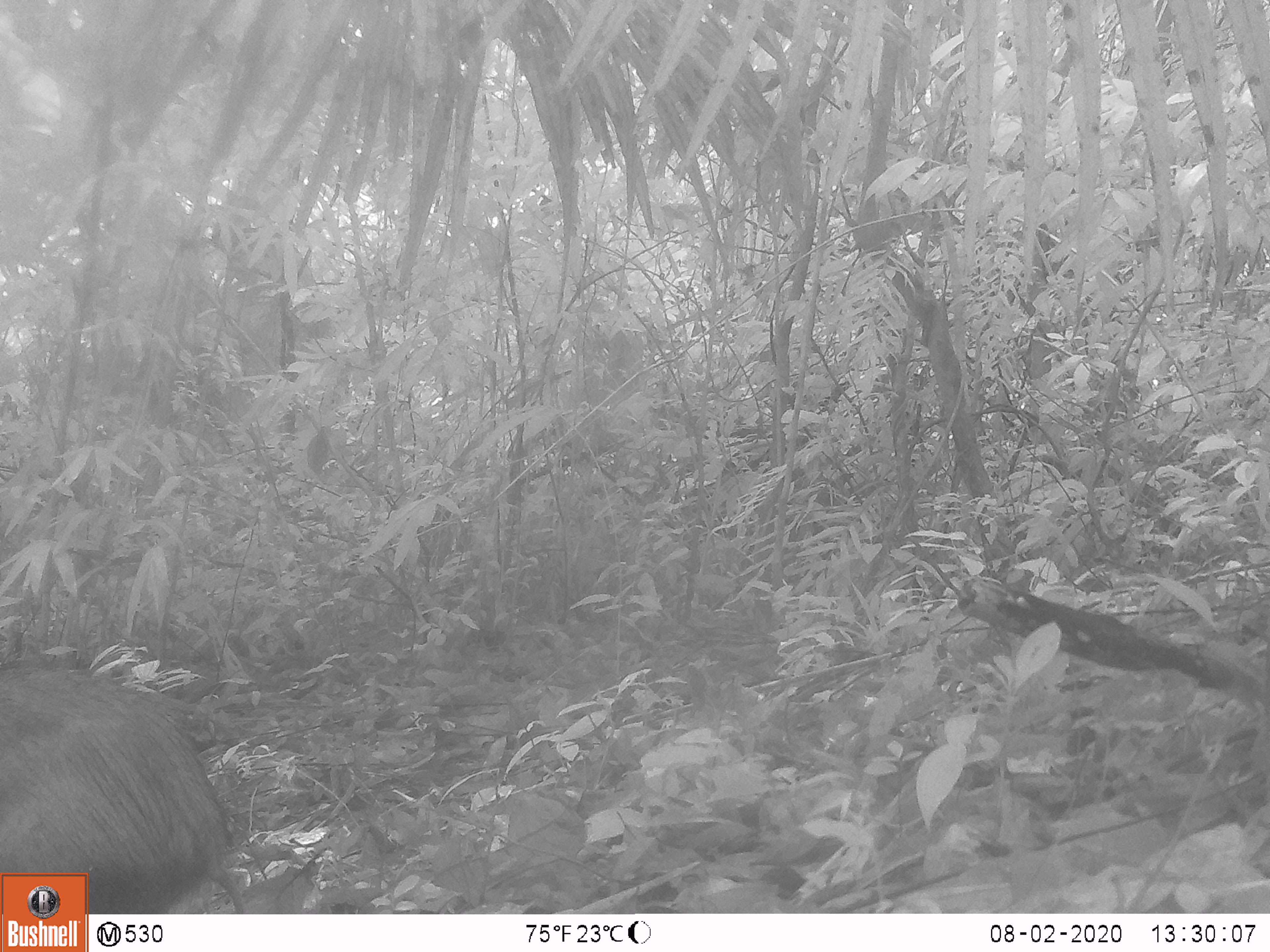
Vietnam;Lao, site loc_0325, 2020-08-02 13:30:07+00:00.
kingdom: Animalia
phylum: Chordata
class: Mammalia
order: Artiodactyla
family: Suidae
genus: Sus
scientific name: Sus scrofa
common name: eurasian wild pig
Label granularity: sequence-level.